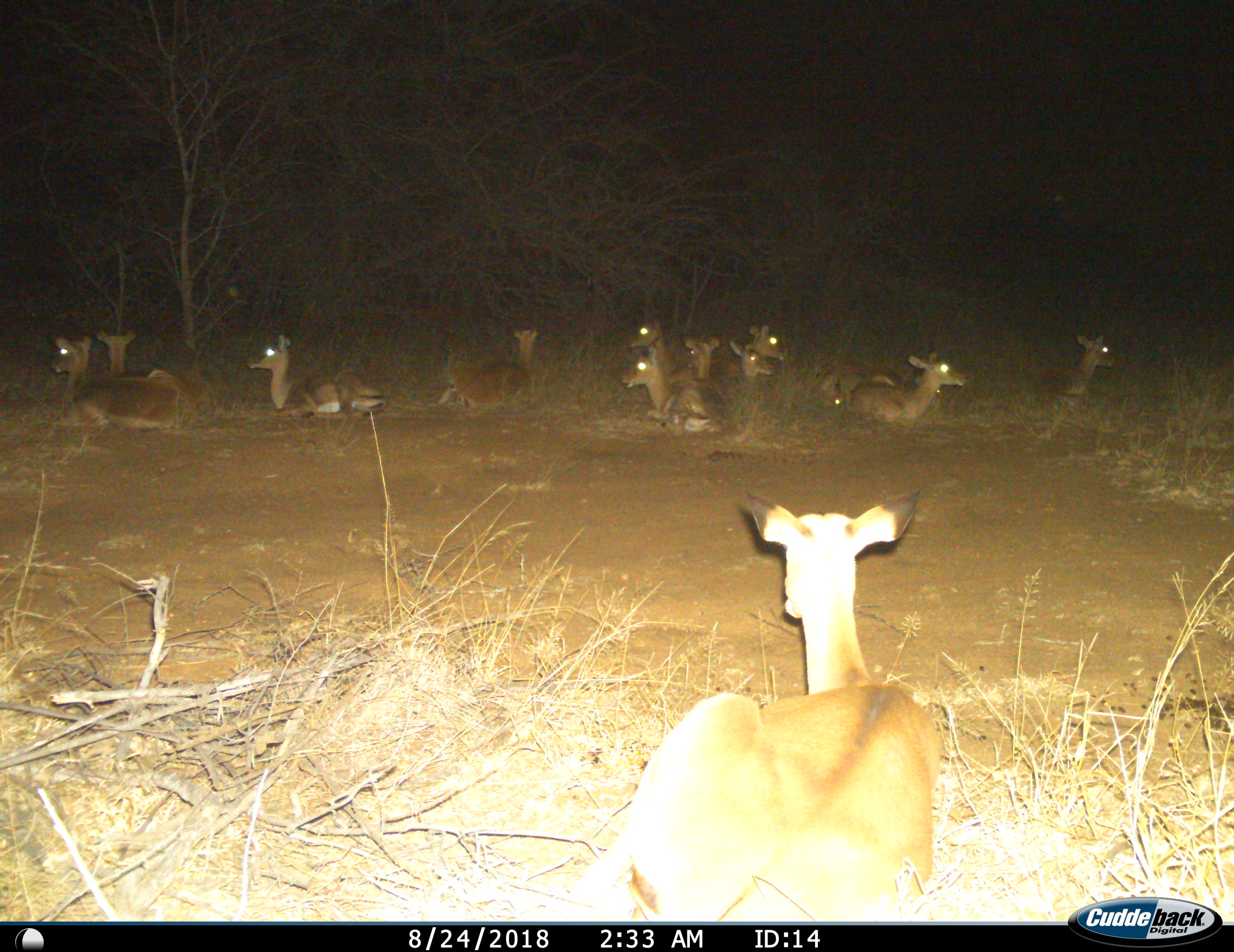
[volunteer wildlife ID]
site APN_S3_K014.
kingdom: Animalia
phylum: Chordata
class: Mammalia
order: Artiodactyla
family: Bovidae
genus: Aepyceros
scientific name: Aepyceros melampus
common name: impala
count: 11-50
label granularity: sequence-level